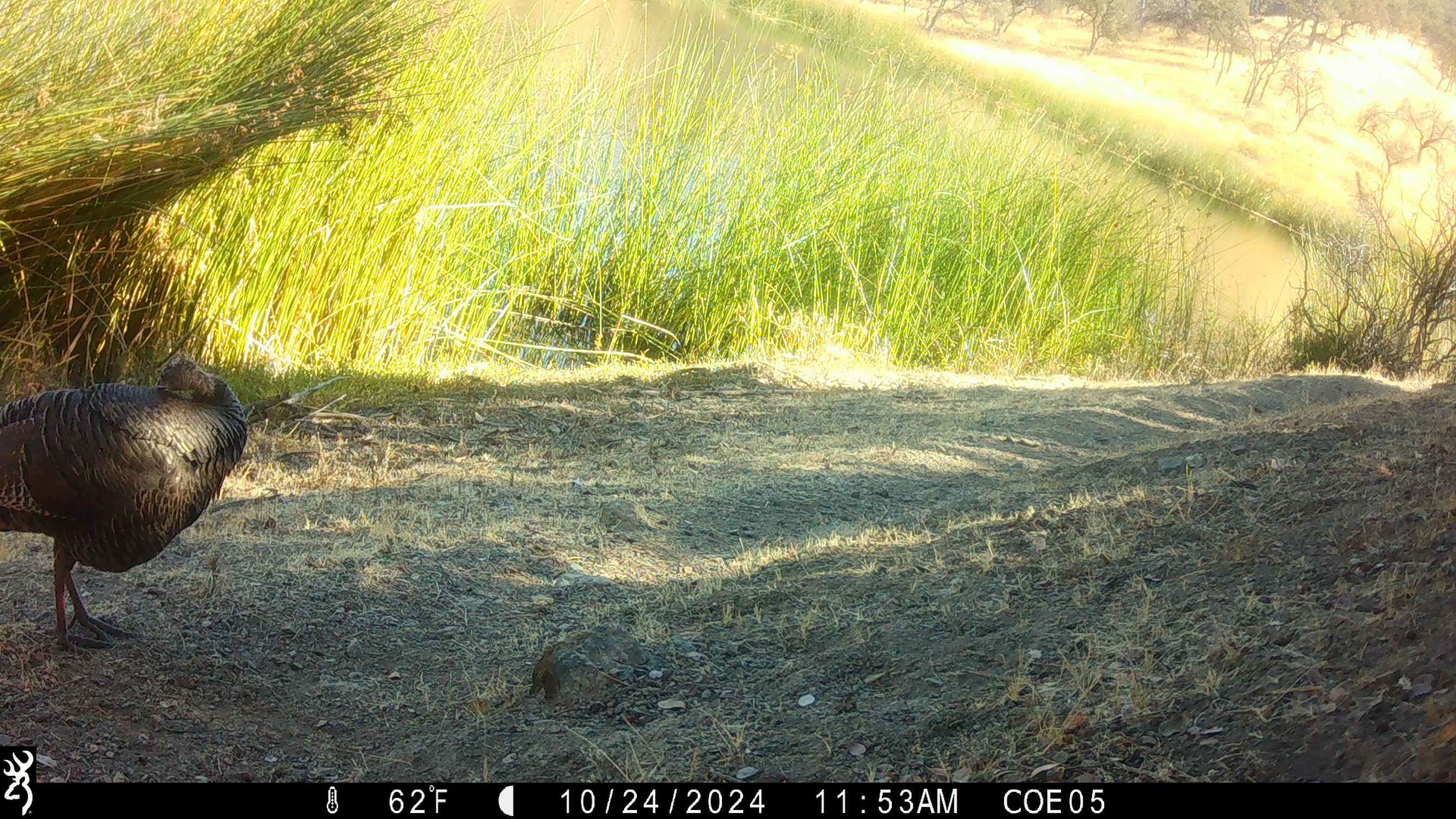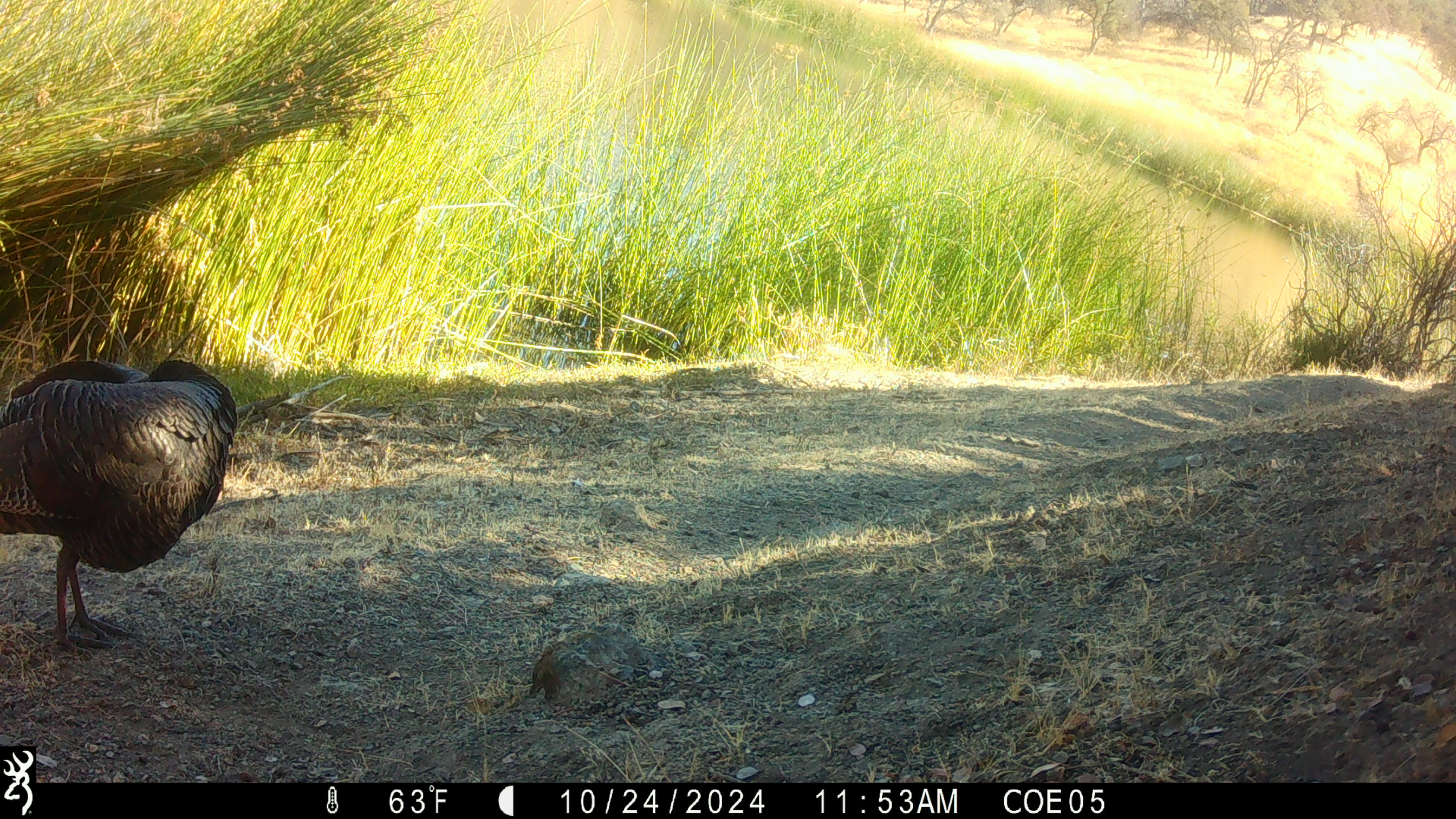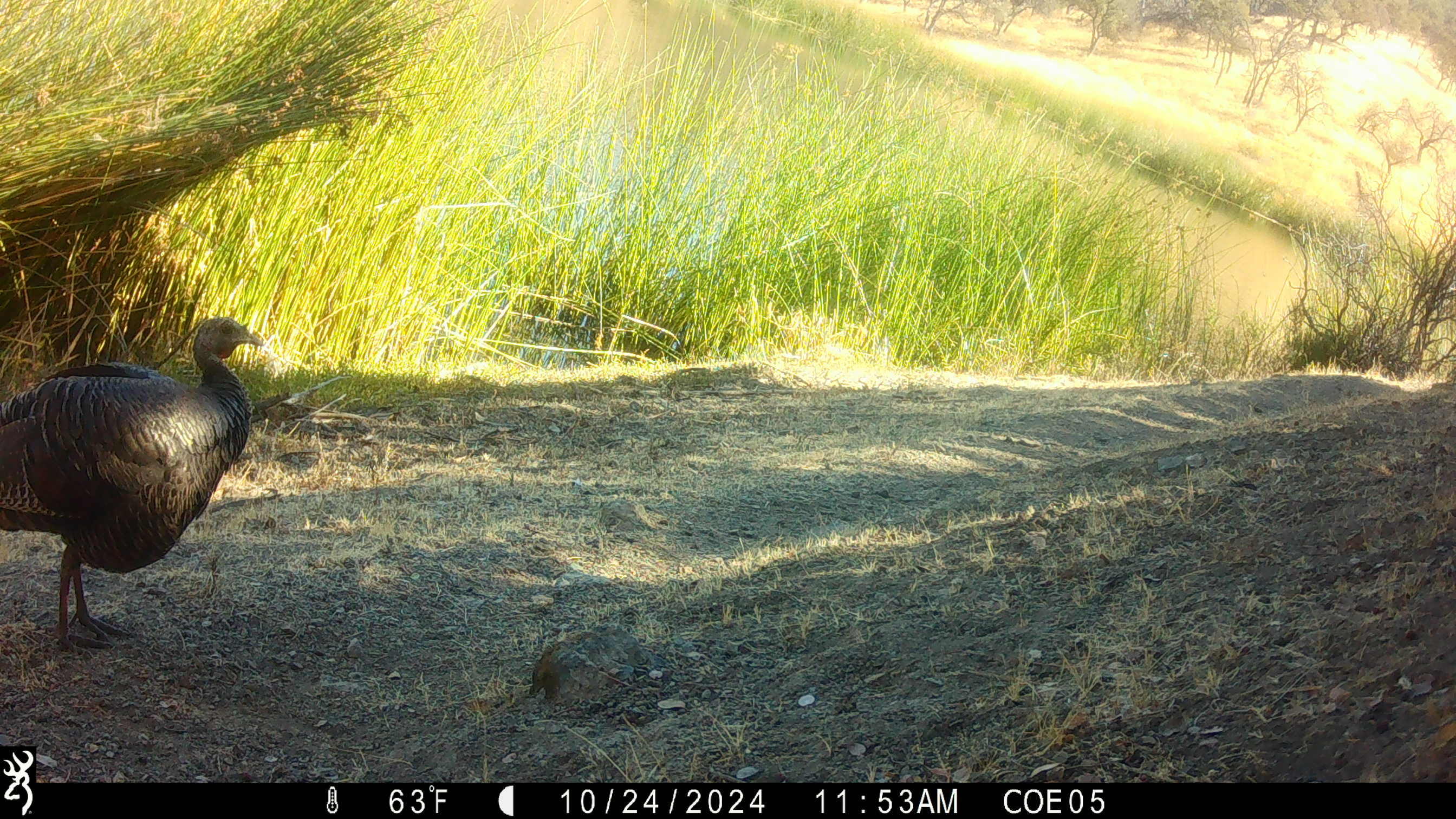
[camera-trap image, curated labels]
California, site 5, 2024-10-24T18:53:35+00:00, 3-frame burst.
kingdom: Animalia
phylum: Chordata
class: Aves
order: Galliformes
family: Phasianidae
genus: Meleagris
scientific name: Meleagris gallopavo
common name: turkey